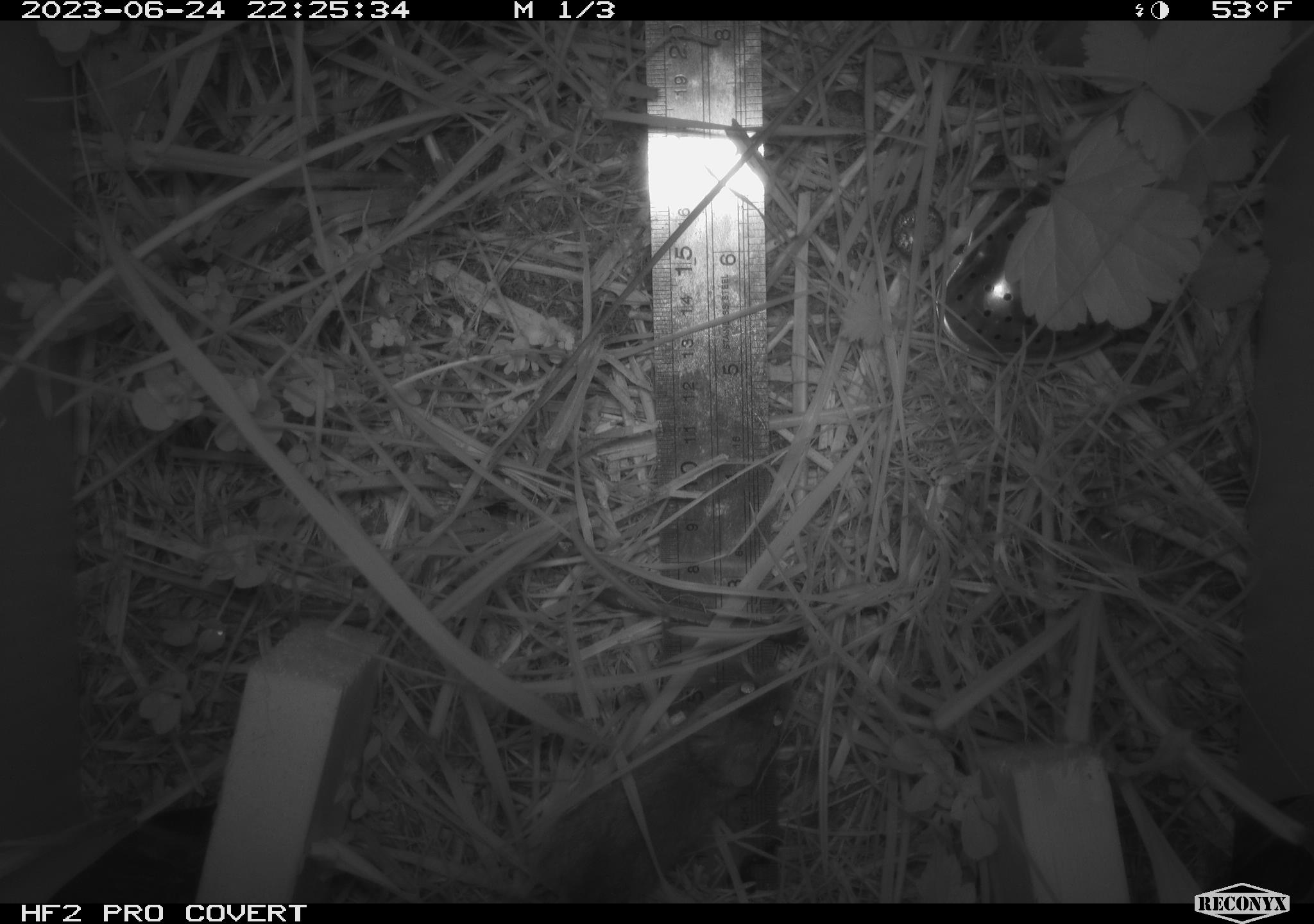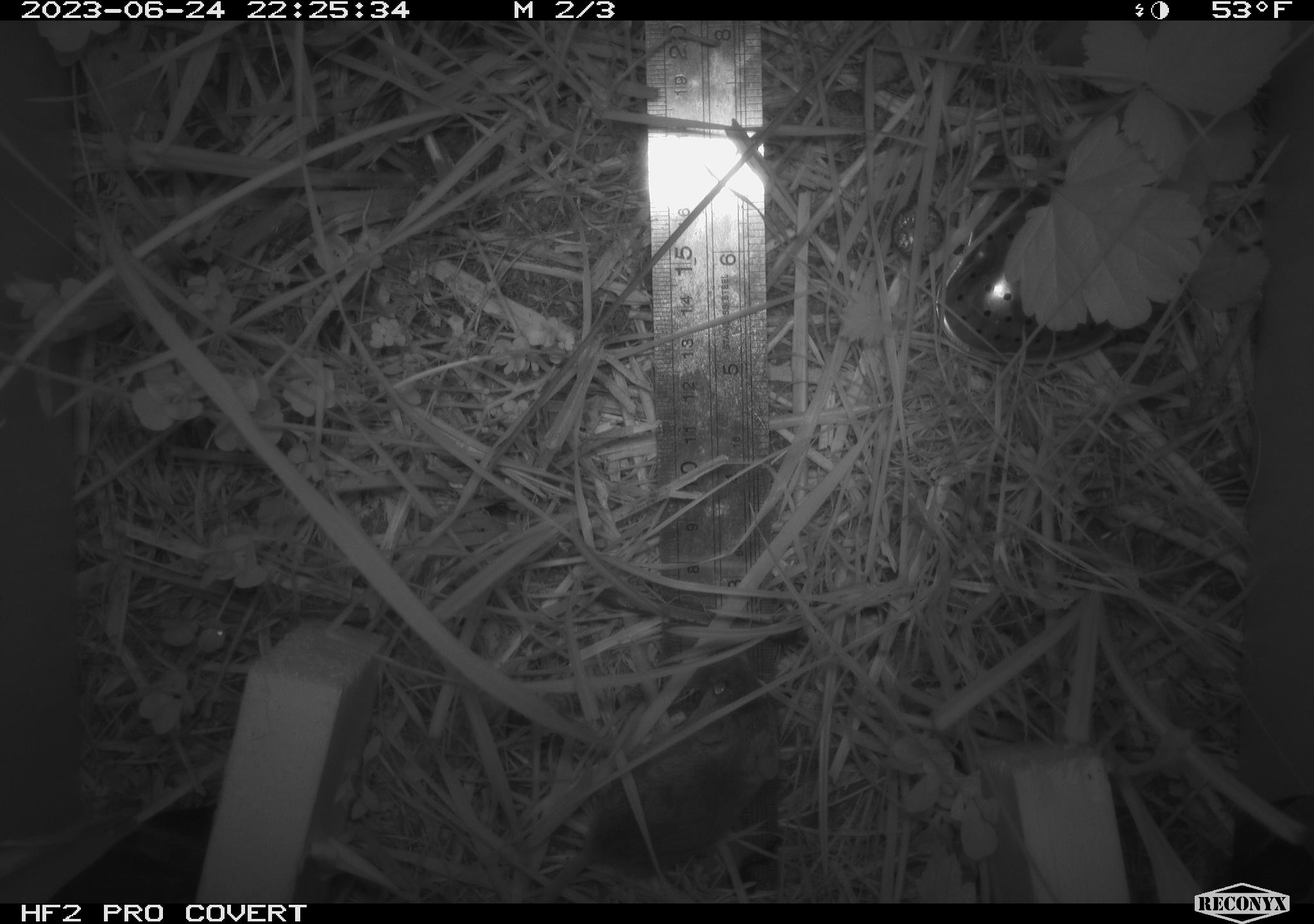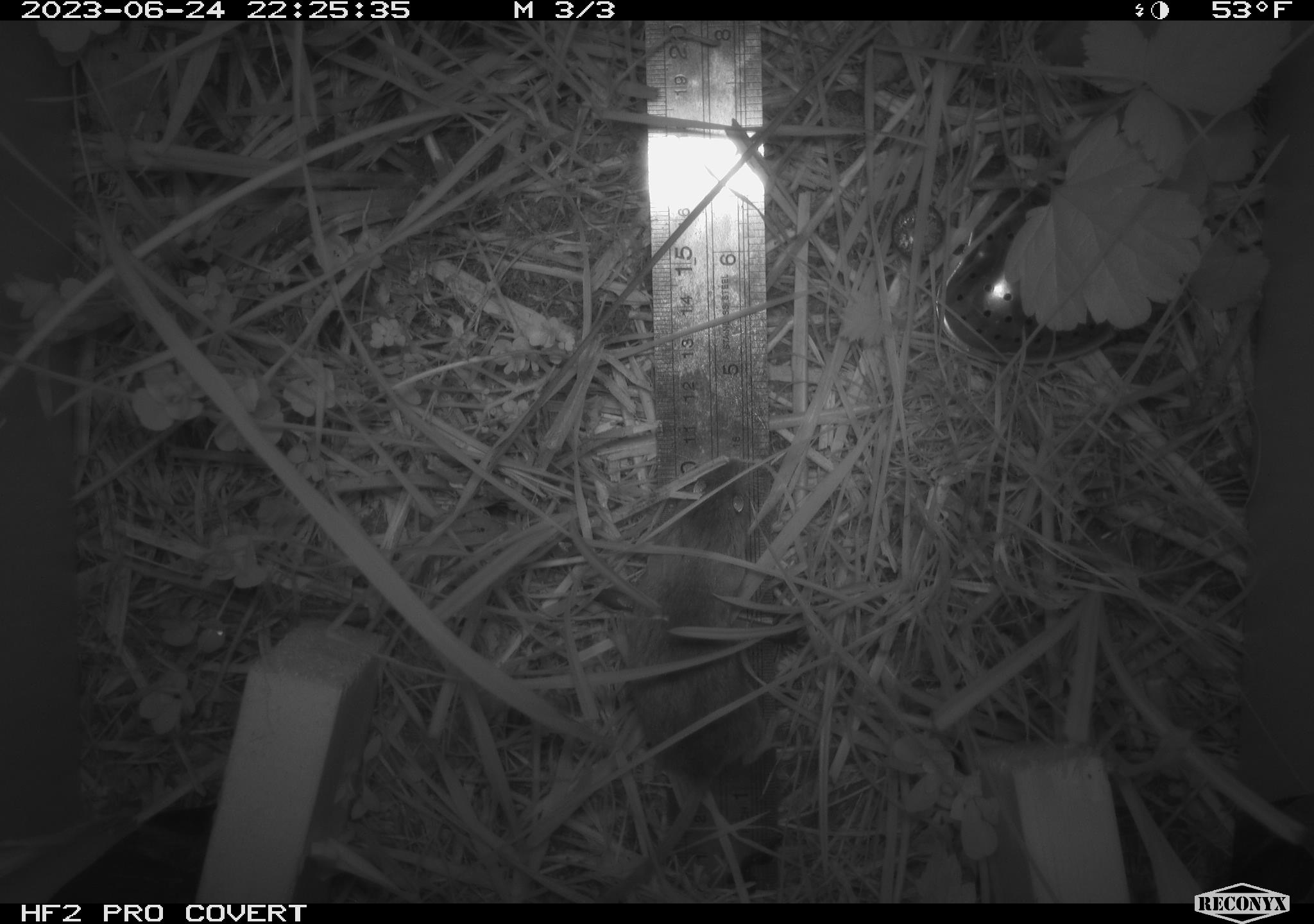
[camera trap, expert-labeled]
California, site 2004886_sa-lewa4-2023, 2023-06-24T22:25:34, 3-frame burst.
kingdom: Animalia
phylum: Chordata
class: Mammalia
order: Rodentia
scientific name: Rodentia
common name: mouse species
Mouse species (Rodentia).